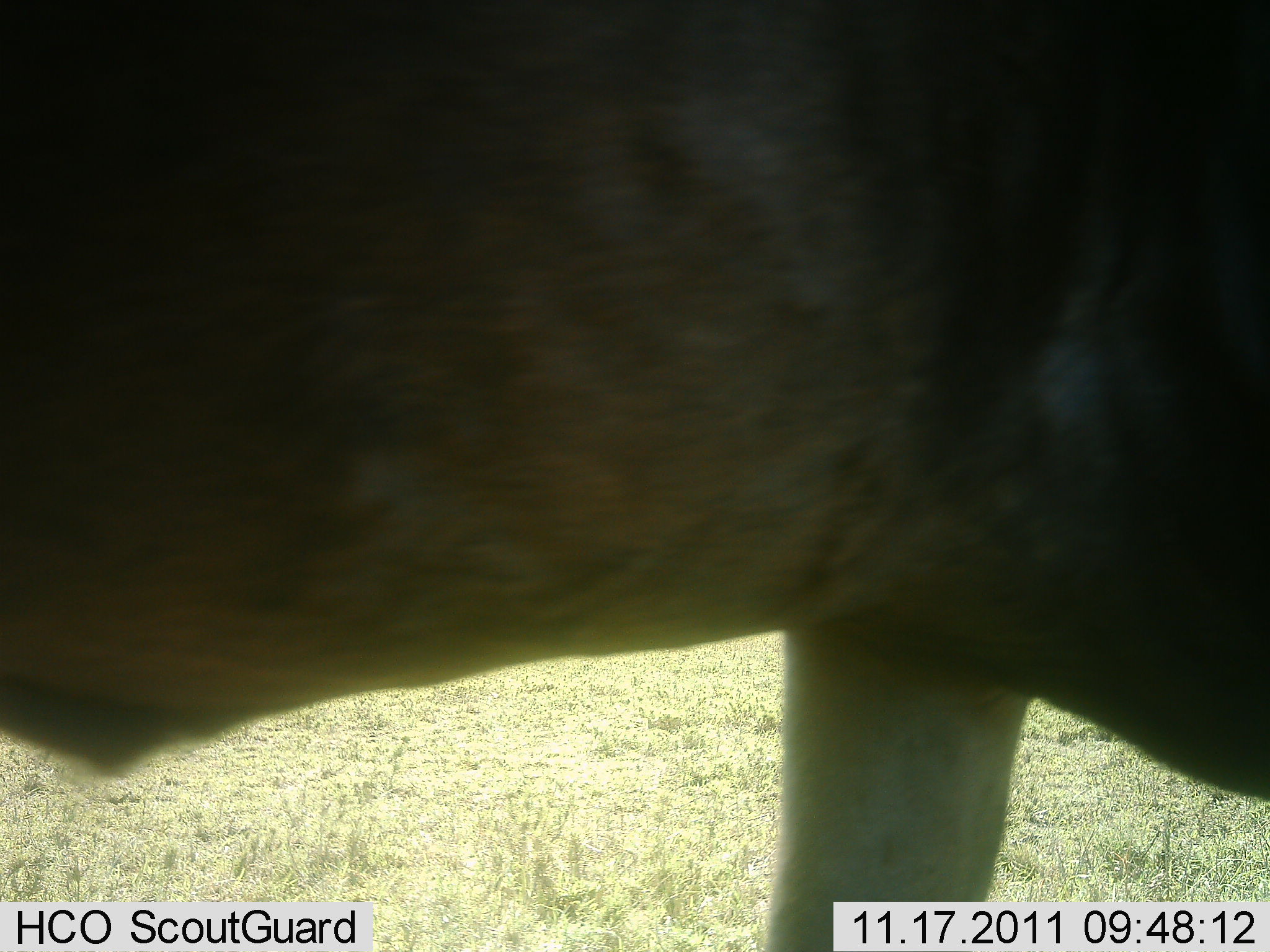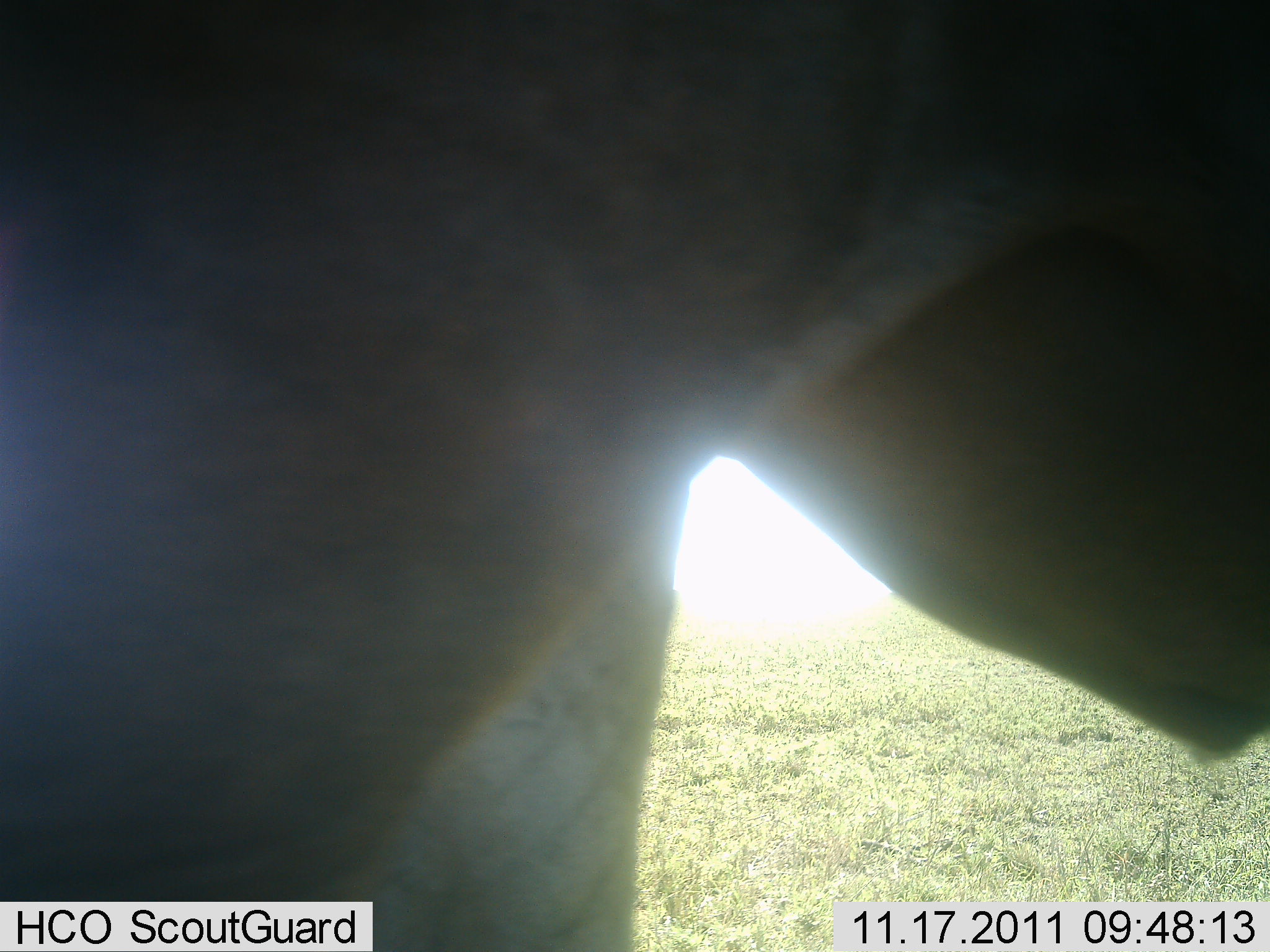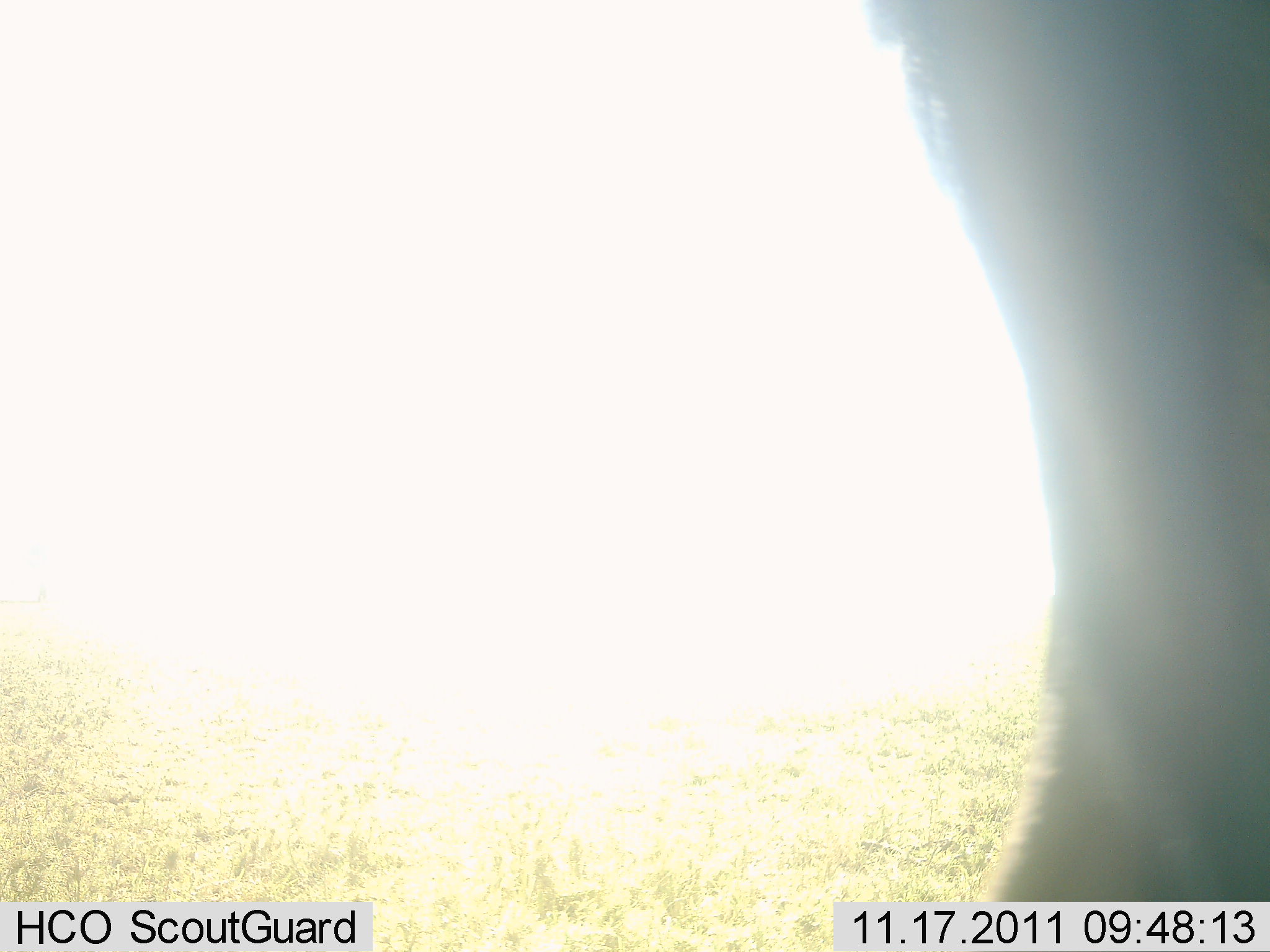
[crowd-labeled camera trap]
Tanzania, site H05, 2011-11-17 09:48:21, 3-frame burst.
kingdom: Animalia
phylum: Chordata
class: Mammalia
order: Artiodactyla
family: Bovidae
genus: Connochaetes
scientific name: Connochaetes taurinus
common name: blue wildebeest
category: wildebeest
Wildebeest (blue wildebeest) (Connochaetes taurinus), count 1. Behavior (volunteer vote fractions): standing 0%, resting 0%, moving 100%, interacting 0%. Young present (vote fraction): 0%. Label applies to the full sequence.